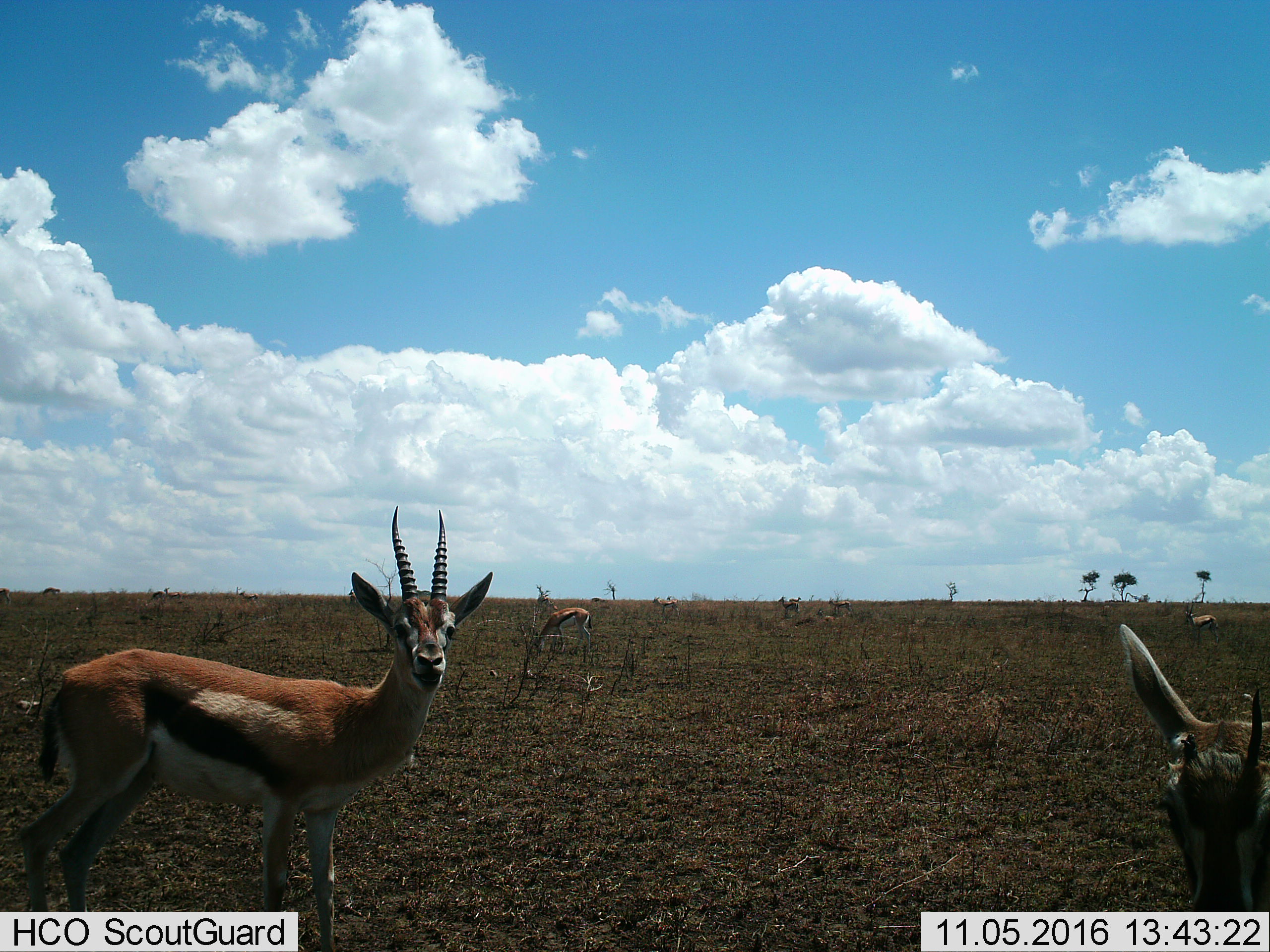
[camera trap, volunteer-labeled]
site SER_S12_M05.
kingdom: Animalia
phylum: Chordata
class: Mammalia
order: Artiodactyla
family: Bovidae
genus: Eudorcas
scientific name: Eudorcas thomsonii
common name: thomson's gazelle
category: gazellethomsons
Gazellethomsons (thomson's gazelle) (Eudorcas thomsonii), count 10. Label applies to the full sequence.